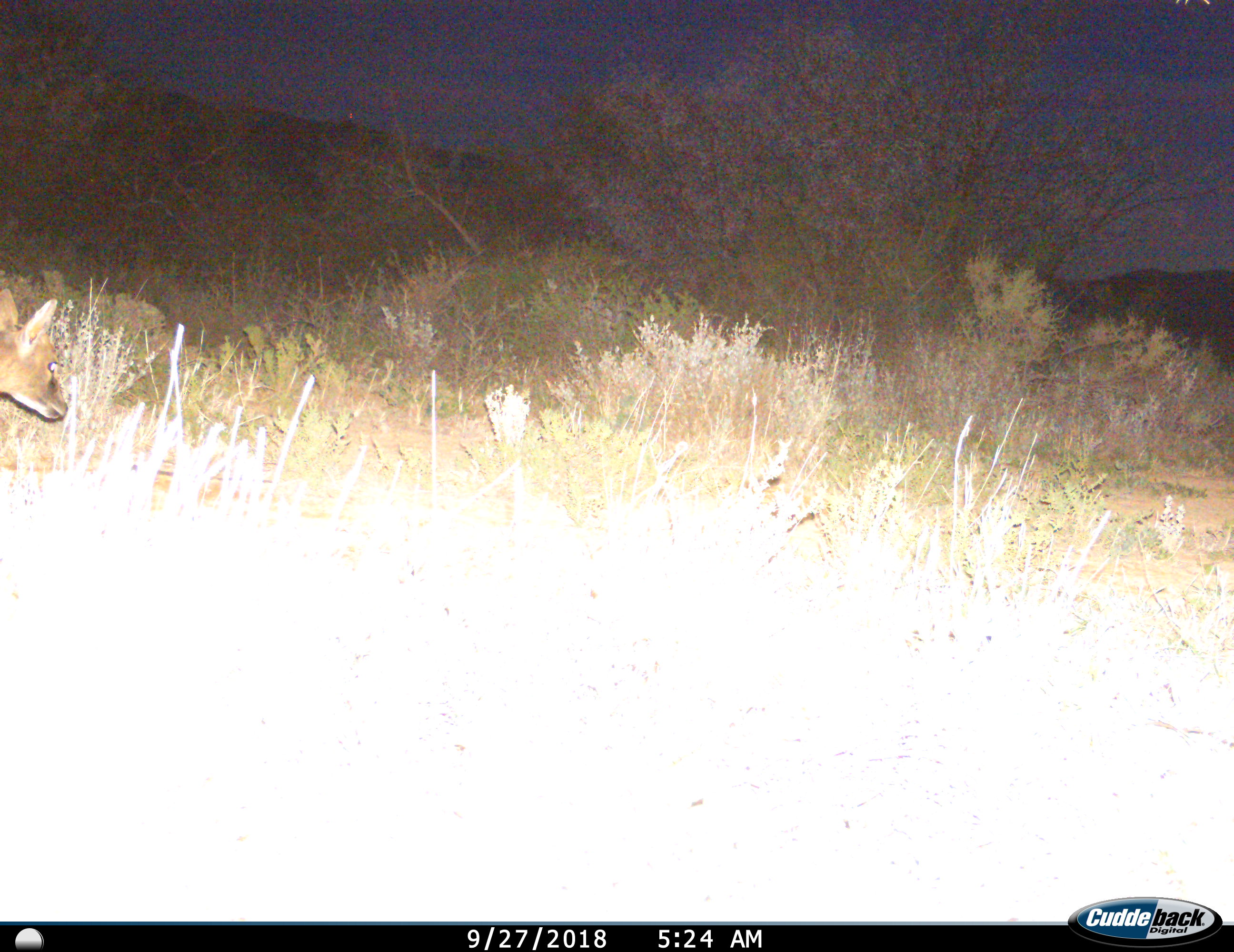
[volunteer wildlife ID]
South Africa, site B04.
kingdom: Animalia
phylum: Chordata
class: Mammalia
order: Artiodactyla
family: Bovidae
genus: Sylvicapra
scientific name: Sylvicapra grimmia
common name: common grey duiker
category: duikercommongrey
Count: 1.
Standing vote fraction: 17%.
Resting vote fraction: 0%.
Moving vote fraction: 83%.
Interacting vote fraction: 0%.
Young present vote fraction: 0%.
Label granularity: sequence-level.